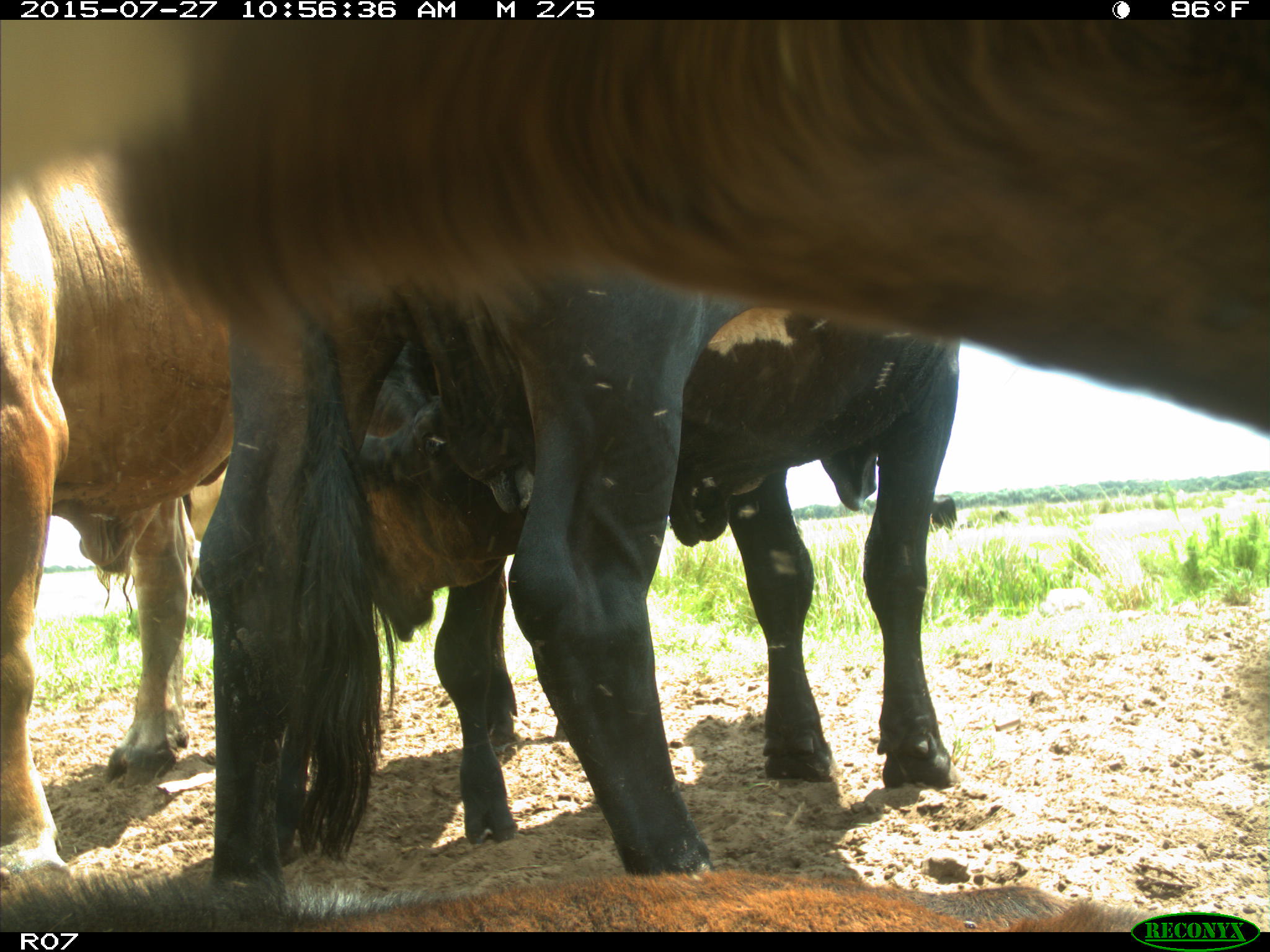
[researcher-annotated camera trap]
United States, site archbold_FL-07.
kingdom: Animalia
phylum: Chordata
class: Mammalia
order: Artiodactyla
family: Bovidae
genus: Bos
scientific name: Bos taurus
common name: domestic cow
Bos taurus (domestic cow).